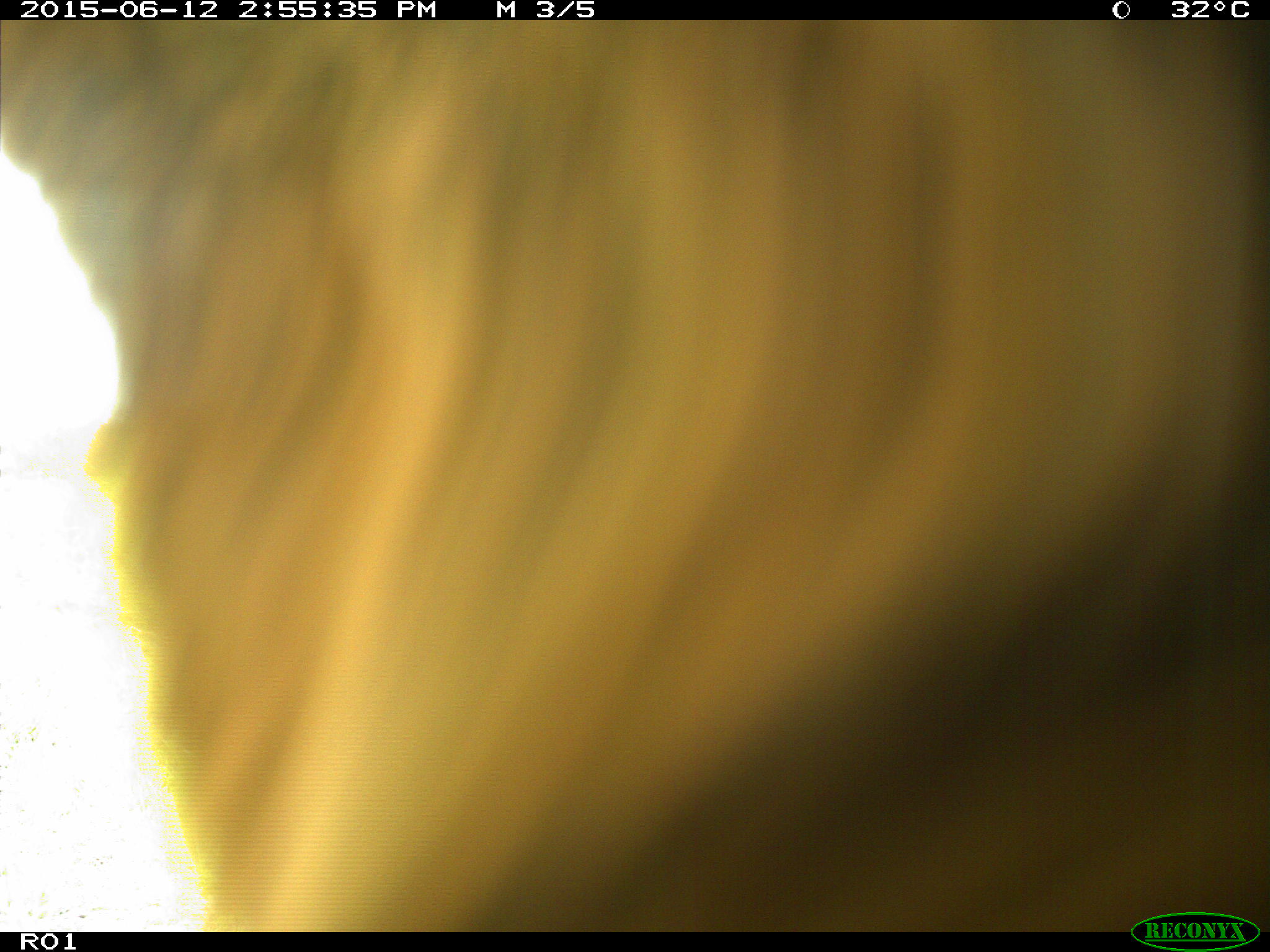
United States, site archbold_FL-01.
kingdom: Animalia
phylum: Chordata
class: Mammalia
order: Artiodactyla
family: Bovidae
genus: Bos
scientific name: Bos taurus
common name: domestic cow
Bos taurus (domestic cow).